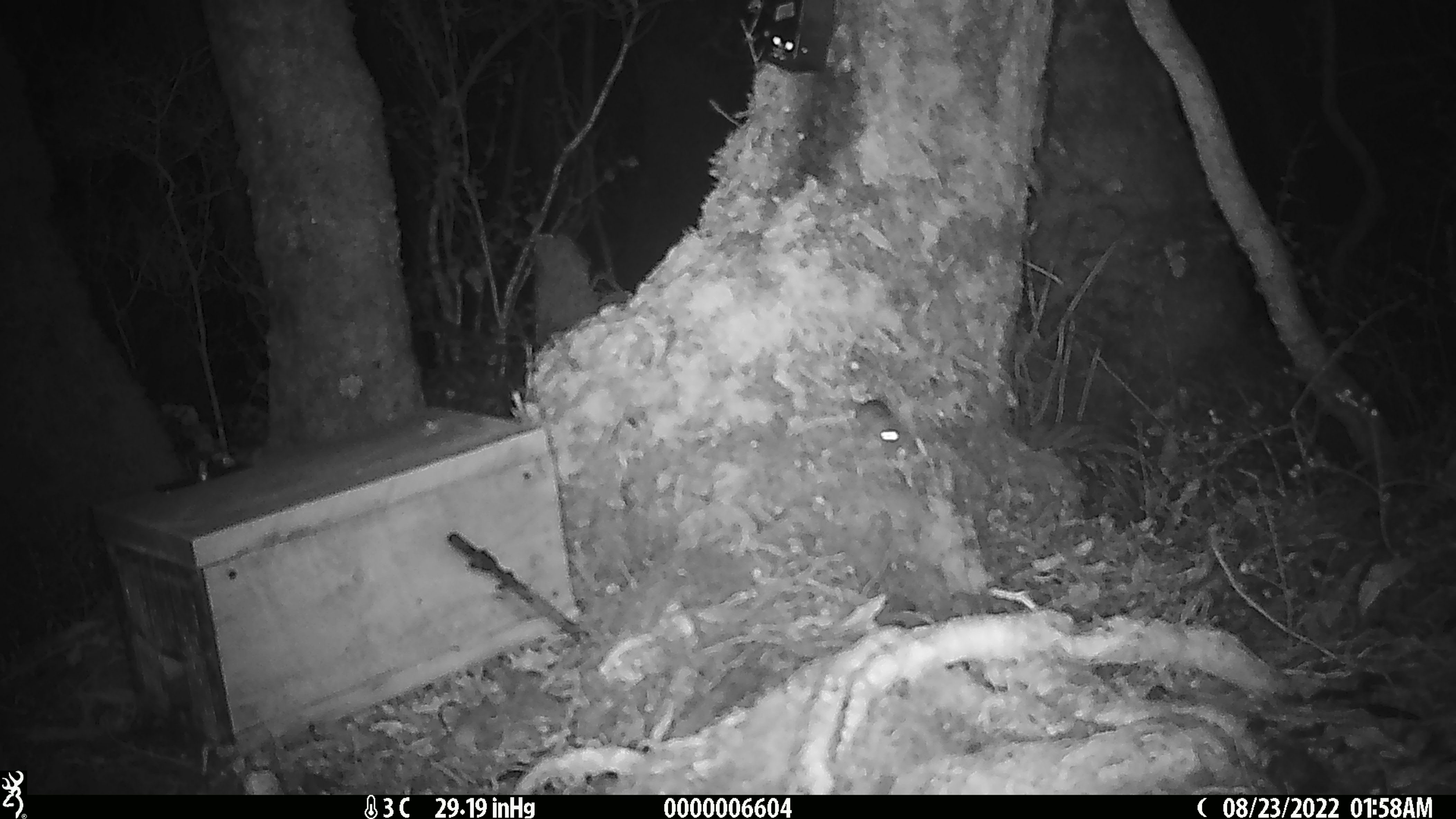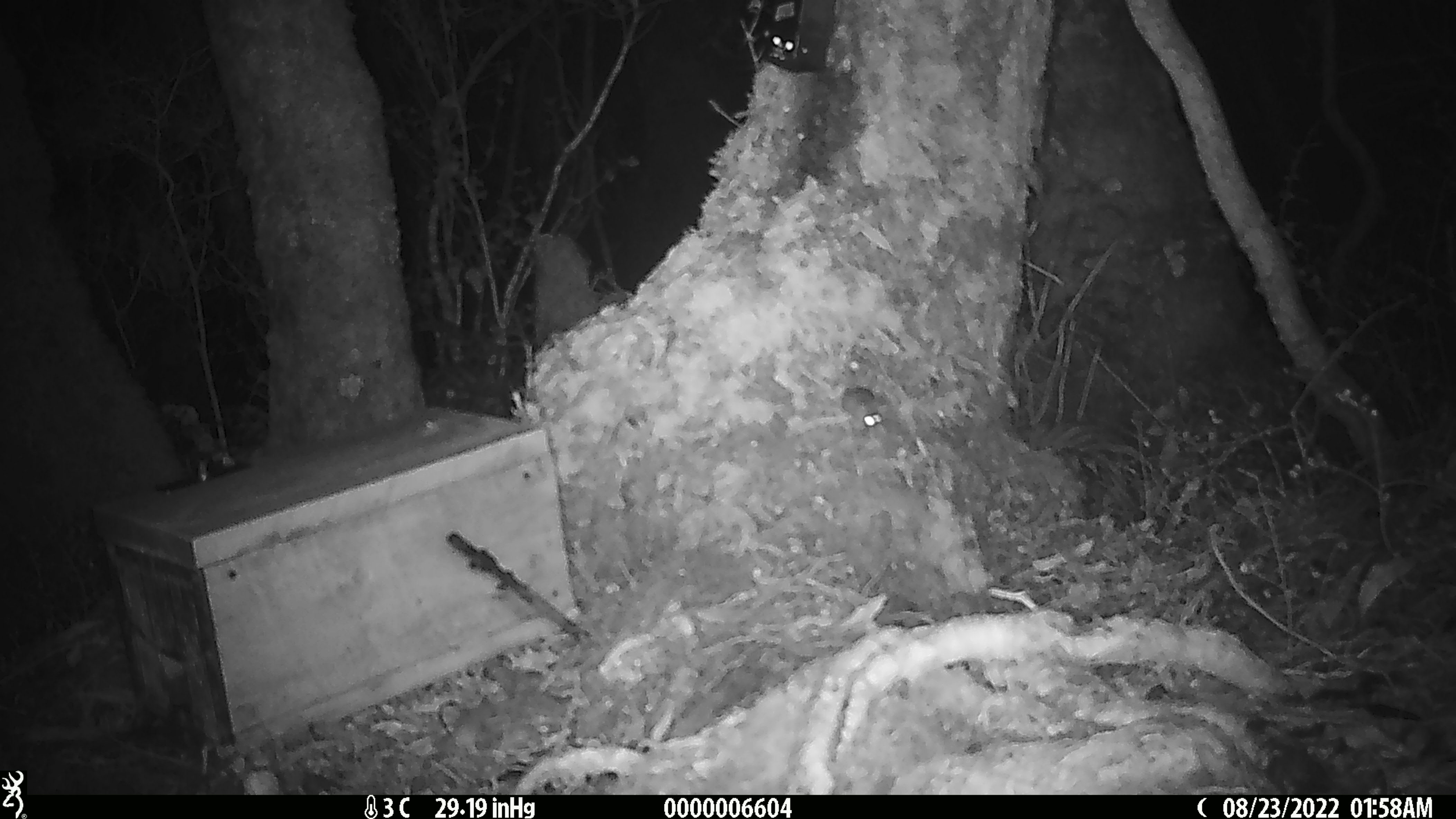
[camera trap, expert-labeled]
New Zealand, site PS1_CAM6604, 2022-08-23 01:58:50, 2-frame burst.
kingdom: Animalia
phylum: Chordata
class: Mammalia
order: Rodentia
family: Muridae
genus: Mus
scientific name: Mus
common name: mouse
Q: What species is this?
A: Mouse (Mus).